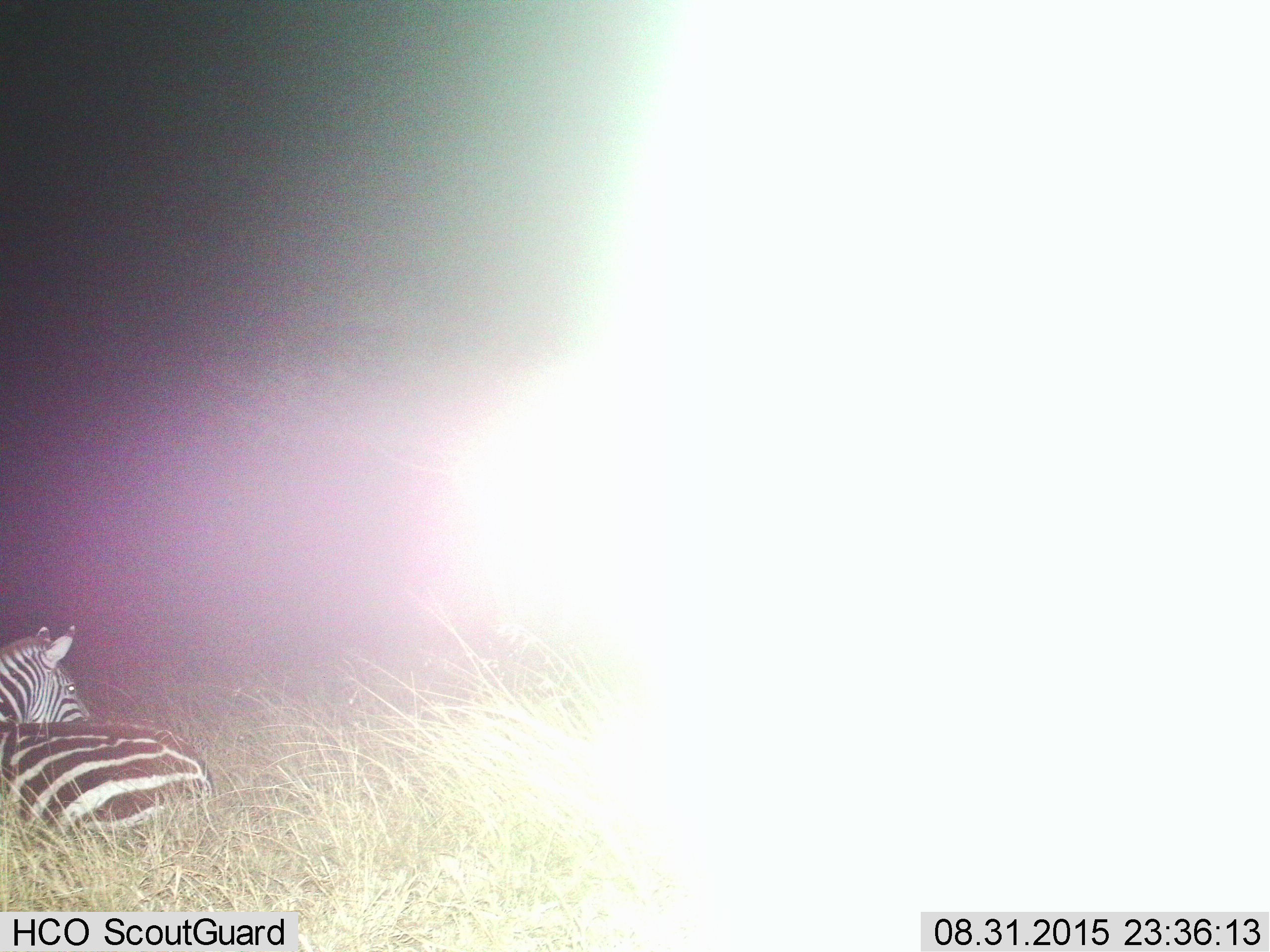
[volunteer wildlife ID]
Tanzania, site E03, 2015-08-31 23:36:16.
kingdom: Animalia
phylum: Chordata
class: Mammalia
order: Perissodactyla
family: Equidae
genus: Equus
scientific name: Equus quagga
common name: plains zebra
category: zebra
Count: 1.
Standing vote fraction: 26%.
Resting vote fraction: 79%.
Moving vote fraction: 5%.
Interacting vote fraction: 0%.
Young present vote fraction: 0%.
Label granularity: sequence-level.